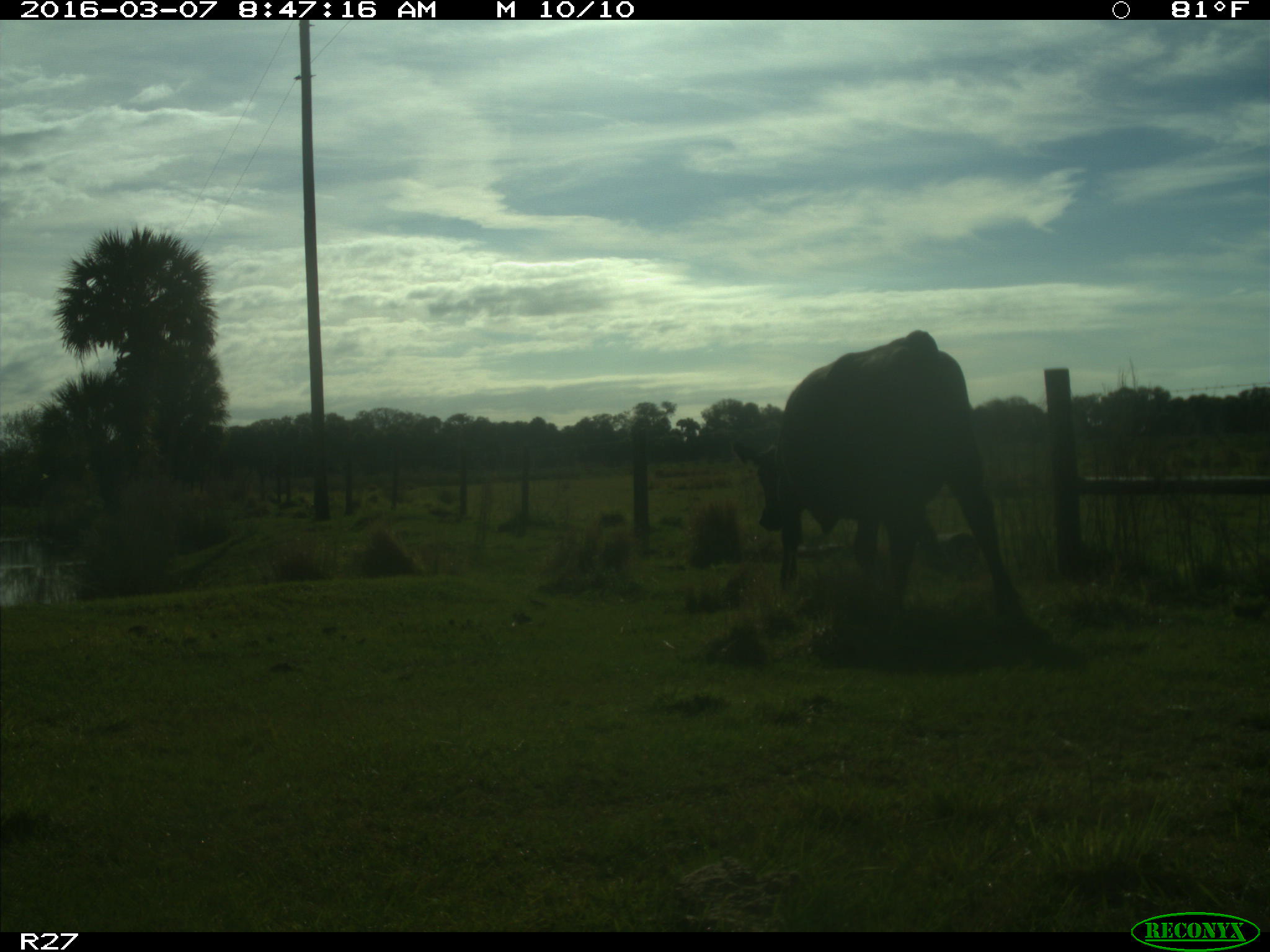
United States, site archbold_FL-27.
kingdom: Animalia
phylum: Chordata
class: Mammalia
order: Artiodactyla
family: Bovidae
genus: Bos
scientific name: Bos taurus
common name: domestic cow